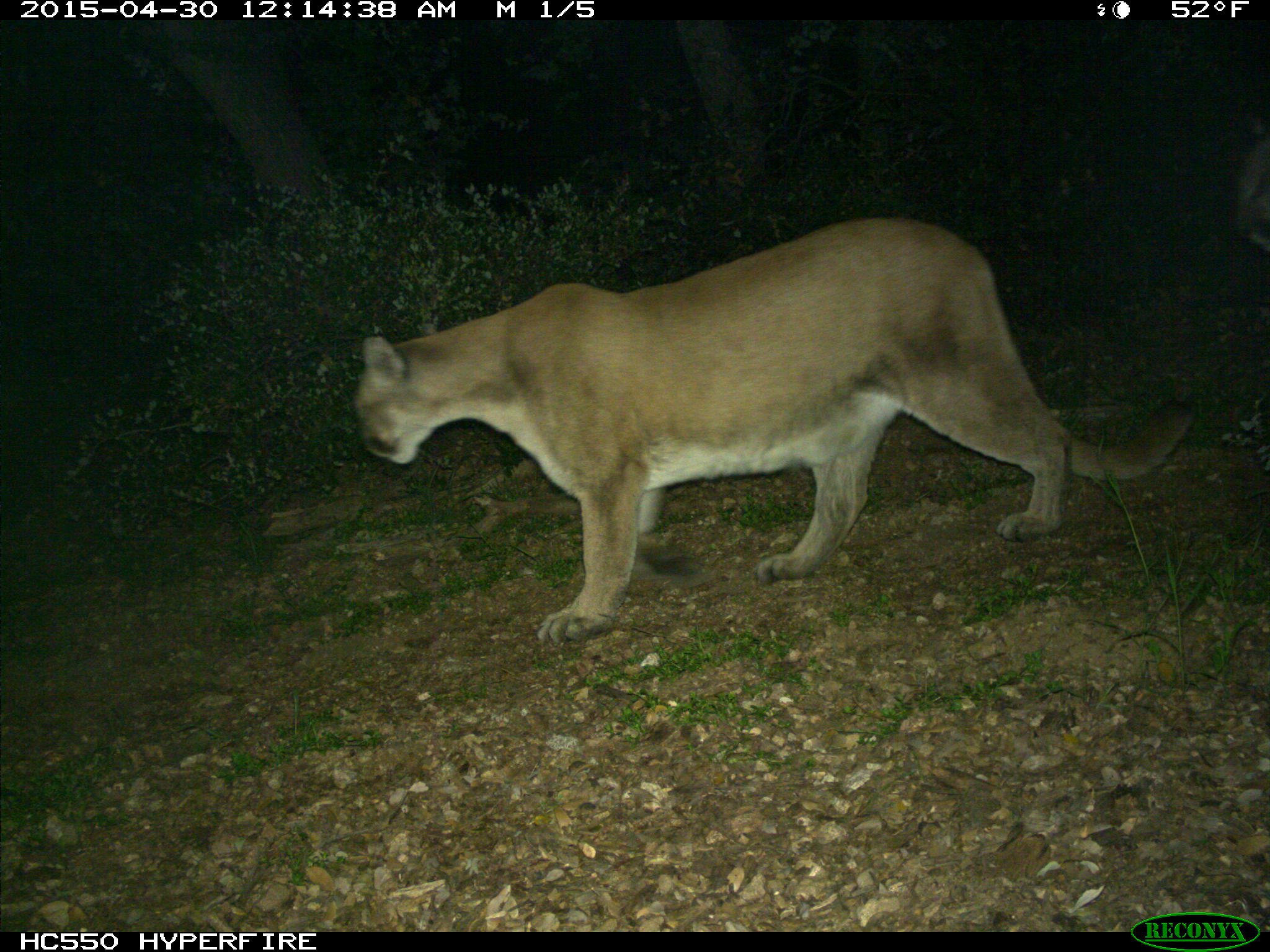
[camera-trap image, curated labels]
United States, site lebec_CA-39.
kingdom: Animalia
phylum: Chordata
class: Mammalia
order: Carnivora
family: Felidae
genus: Puma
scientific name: Puma concolor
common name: mountain lion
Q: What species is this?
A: Puma concolor (mountain lion).